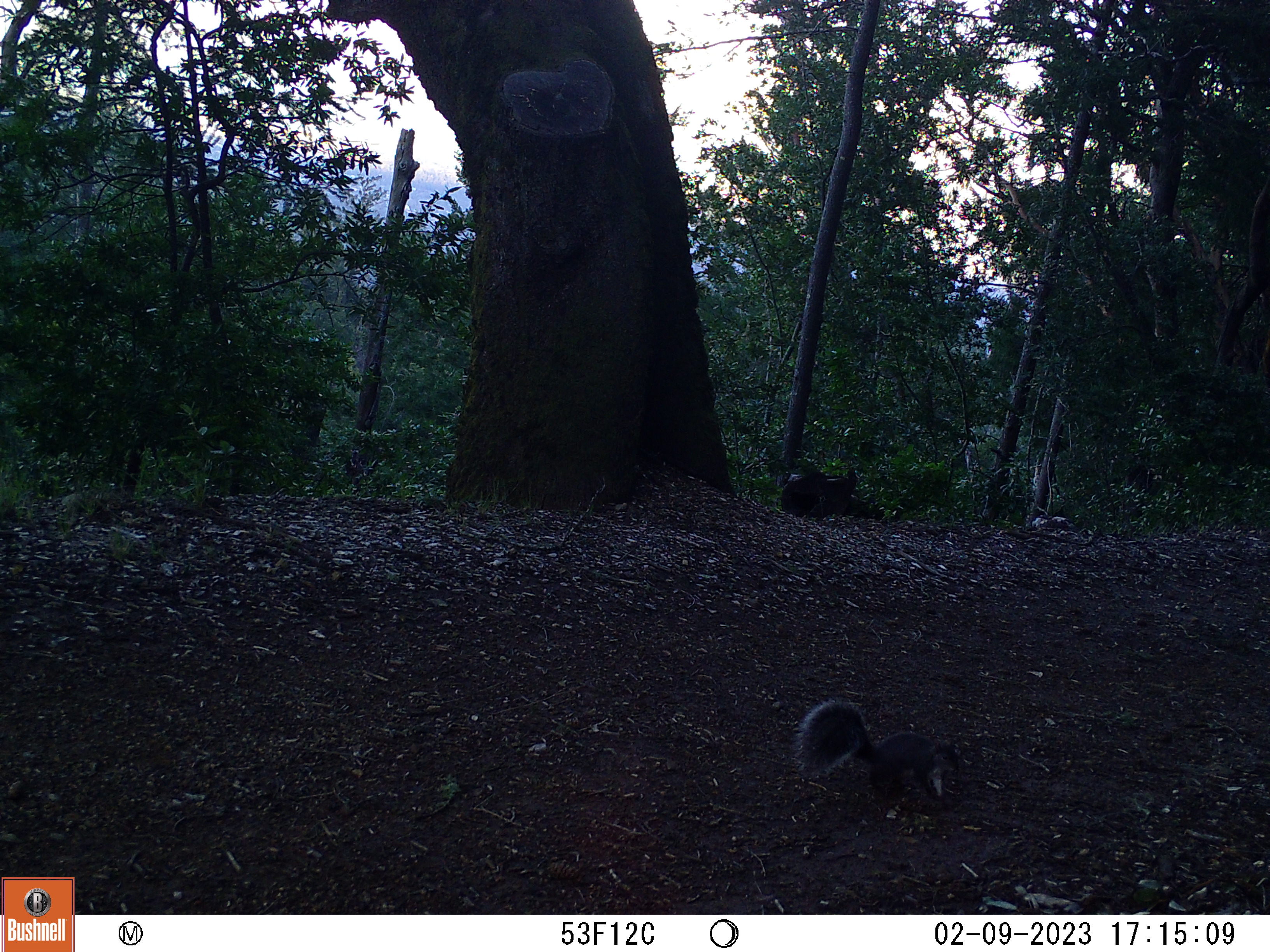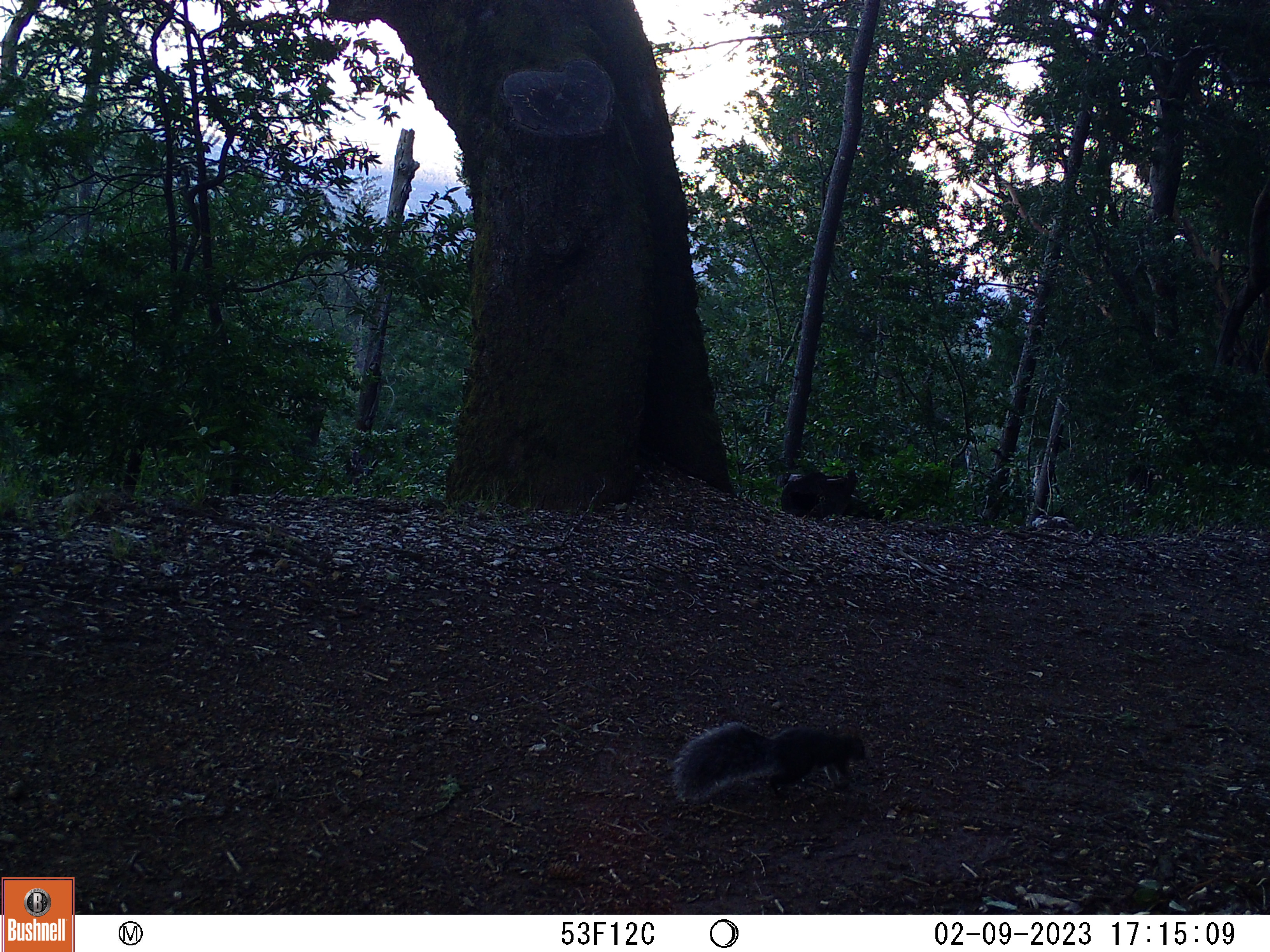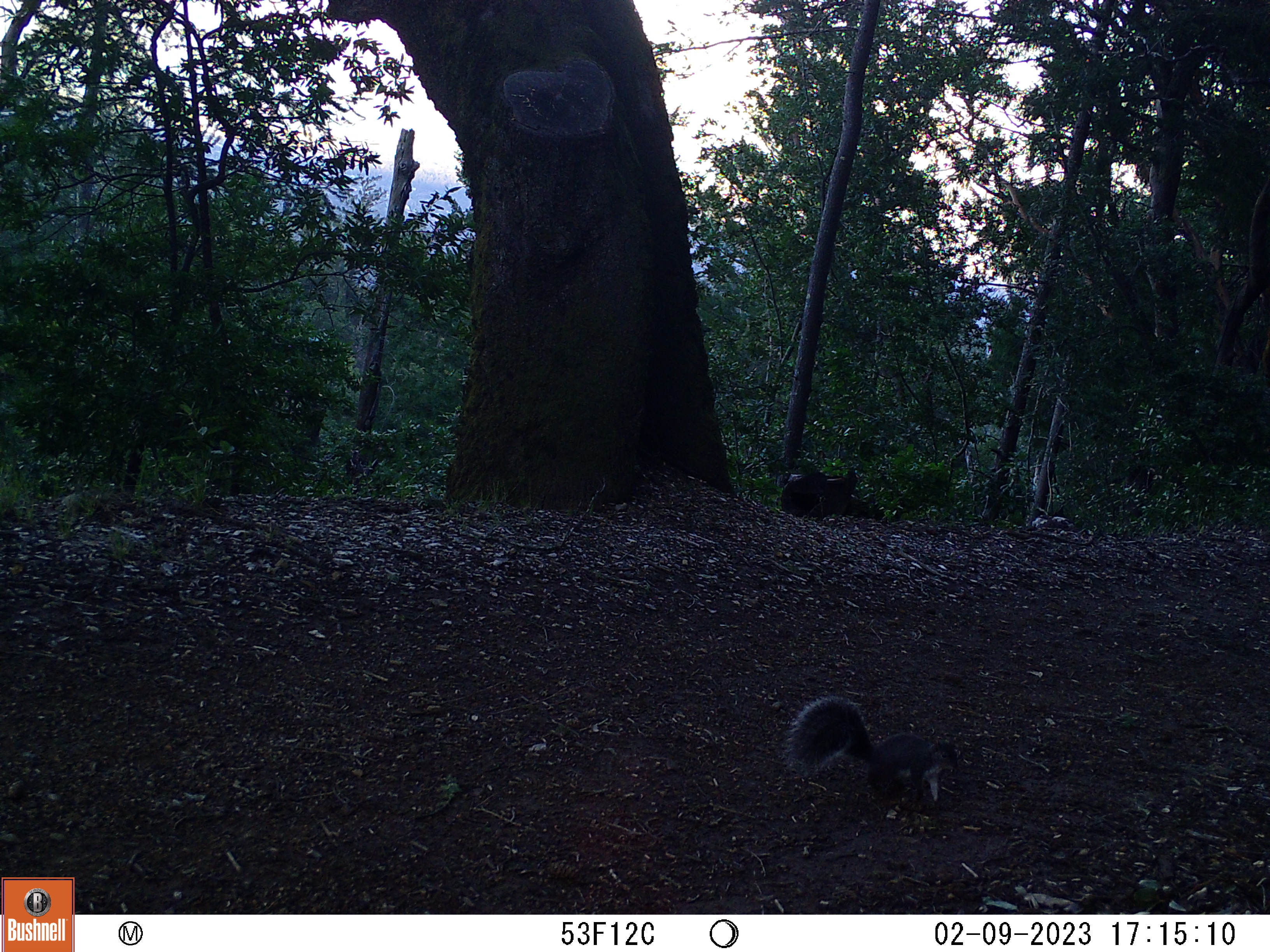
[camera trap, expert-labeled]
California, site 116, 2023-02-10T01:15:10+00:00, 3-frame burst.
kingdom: Animalia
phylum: Chordata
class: Mammalia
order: Rodentia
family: Sciuridae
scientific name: Sciuridae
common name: squirrel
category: unknown squirrel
Unknown squirrel (squirrel) (Sciuridae).